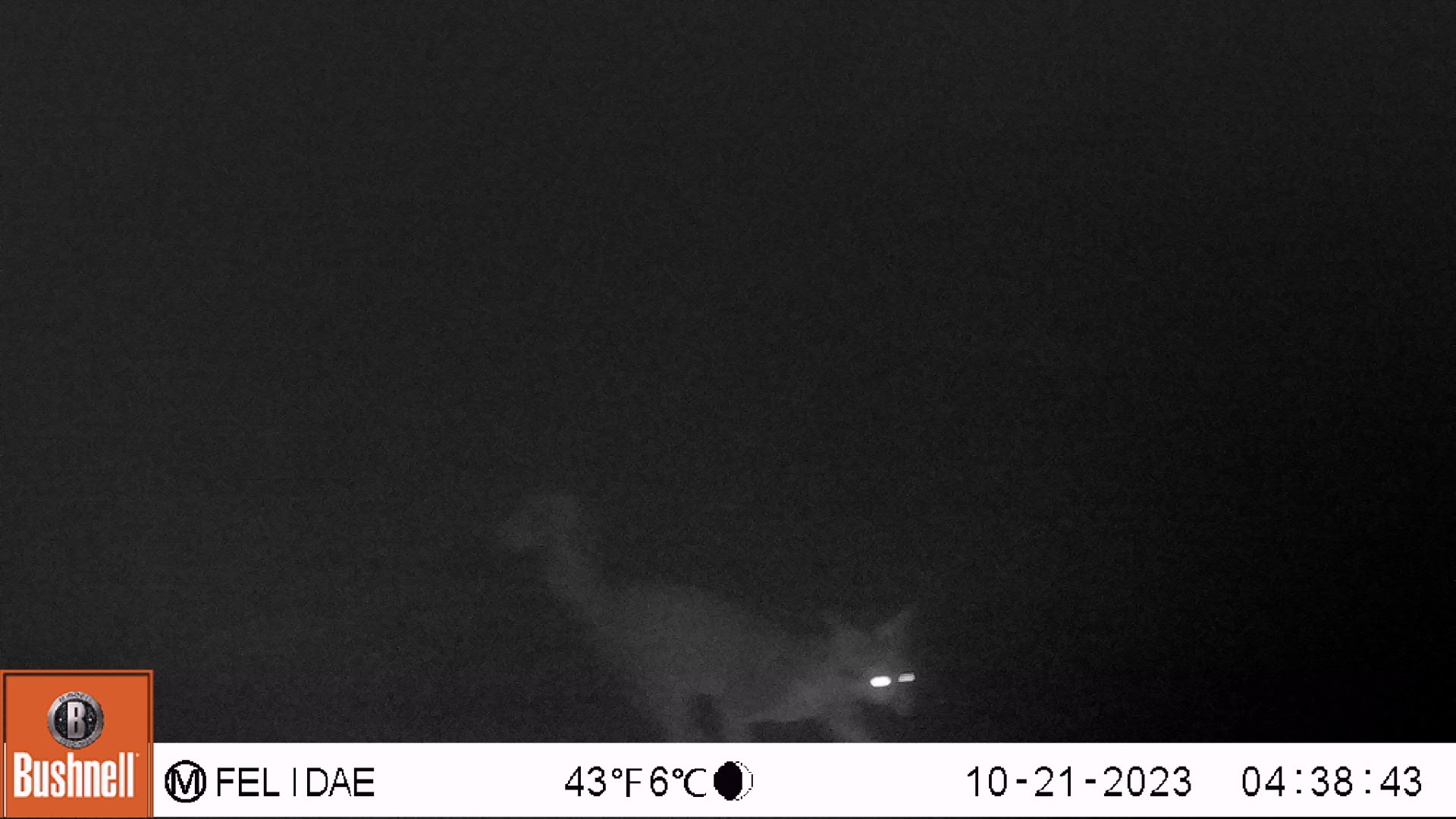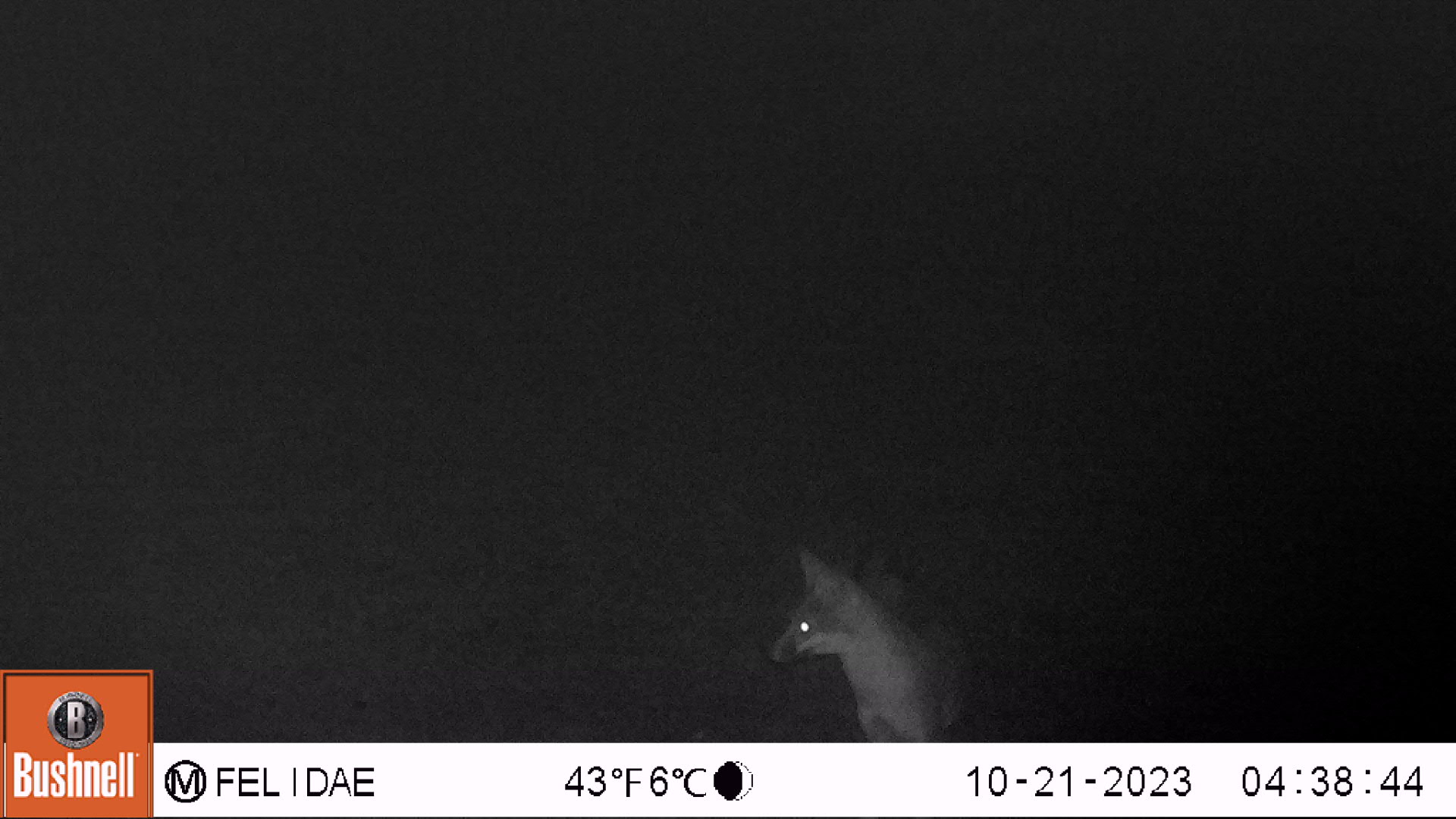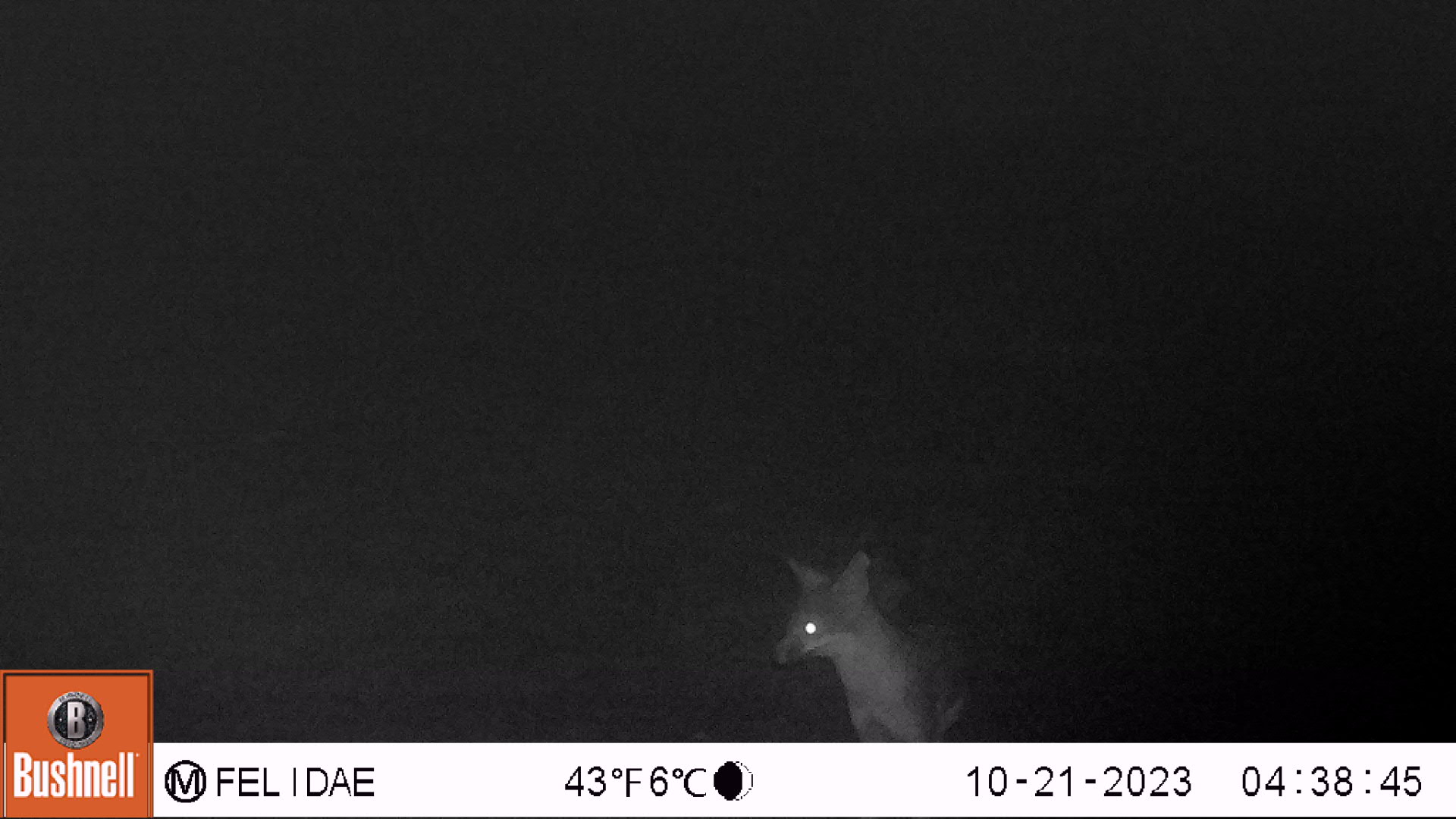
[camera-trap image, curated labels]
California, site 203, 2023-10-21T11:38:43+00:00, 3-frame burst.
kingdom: Animalia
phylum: Chordata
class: Mammalia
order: Carnivora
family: Canidae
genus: Canis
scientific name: Canis latrans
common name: coyote